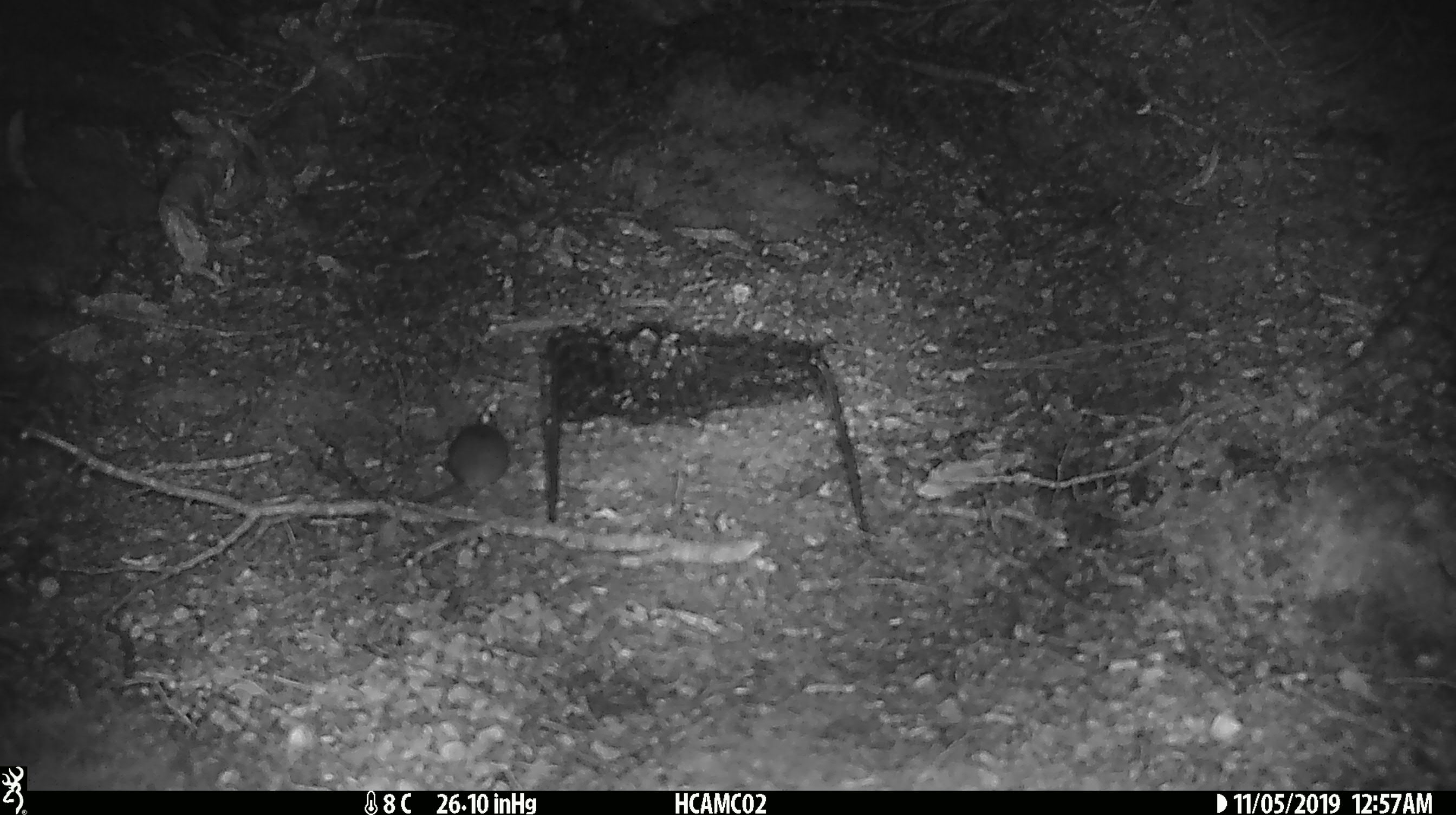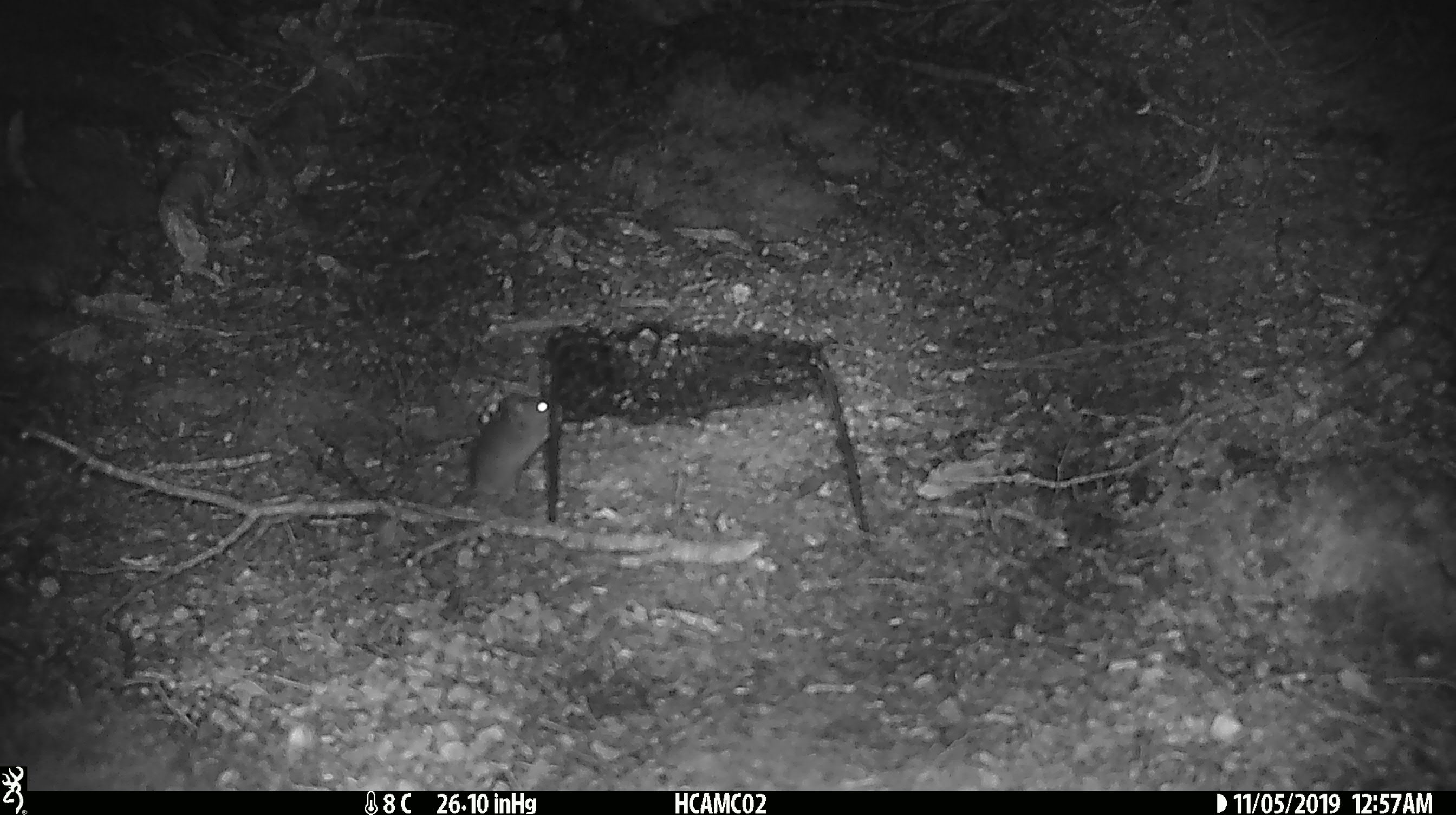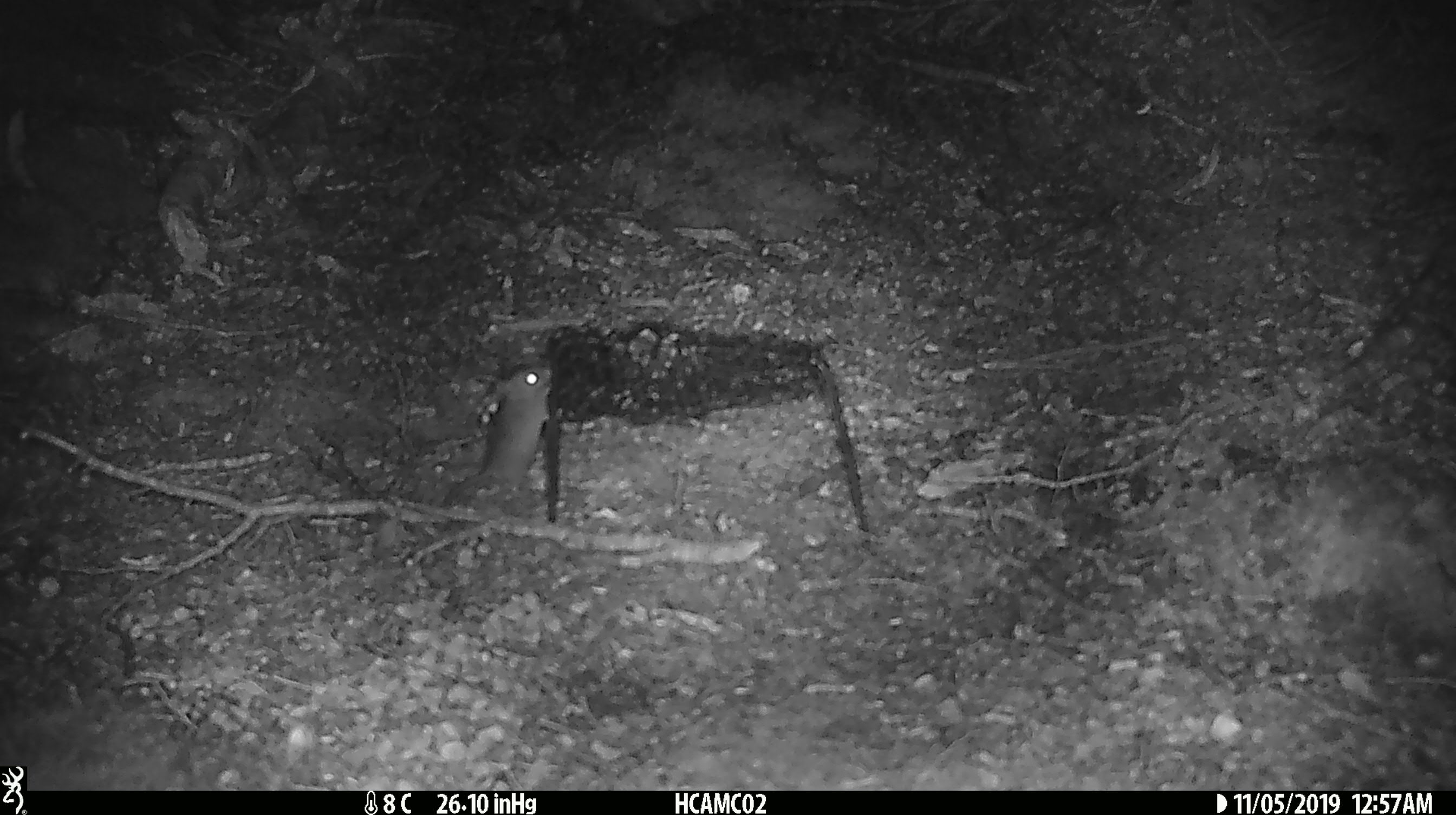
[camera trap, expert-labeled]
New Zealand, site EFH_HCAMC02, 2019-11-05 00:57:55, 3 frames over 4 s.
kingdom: Animalia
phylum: Chordata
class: Mammalia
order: Rodentia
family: Muridae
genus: Mus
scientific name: Mus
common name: mouse